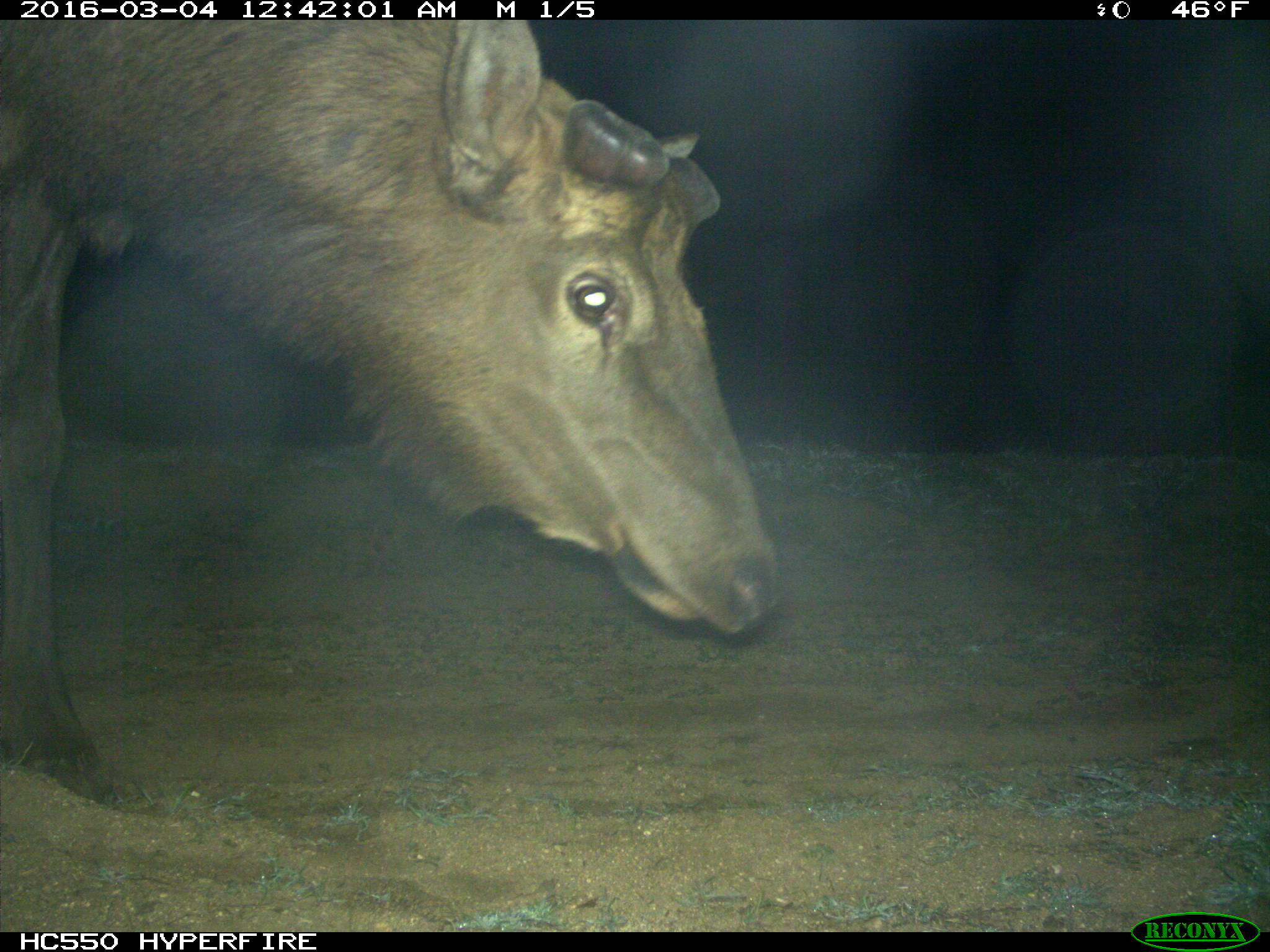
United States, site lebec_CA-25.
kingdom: Animalia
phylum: Chordata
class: Mammalia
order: Artiodactyla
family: Cervidae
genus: Cervus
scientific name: Cervus canadensis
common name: elk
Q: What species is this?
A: Cervus canadensis (elk).